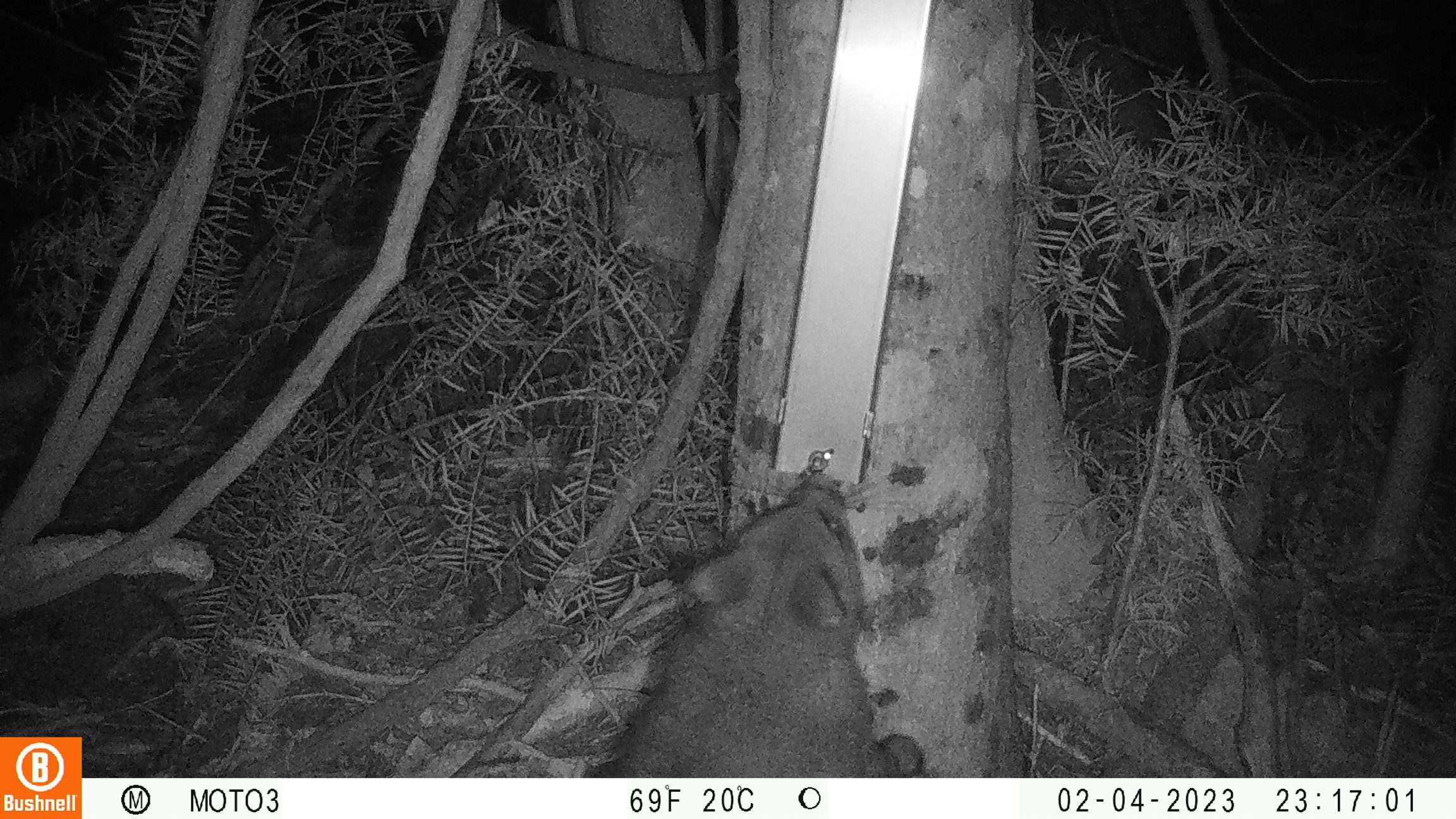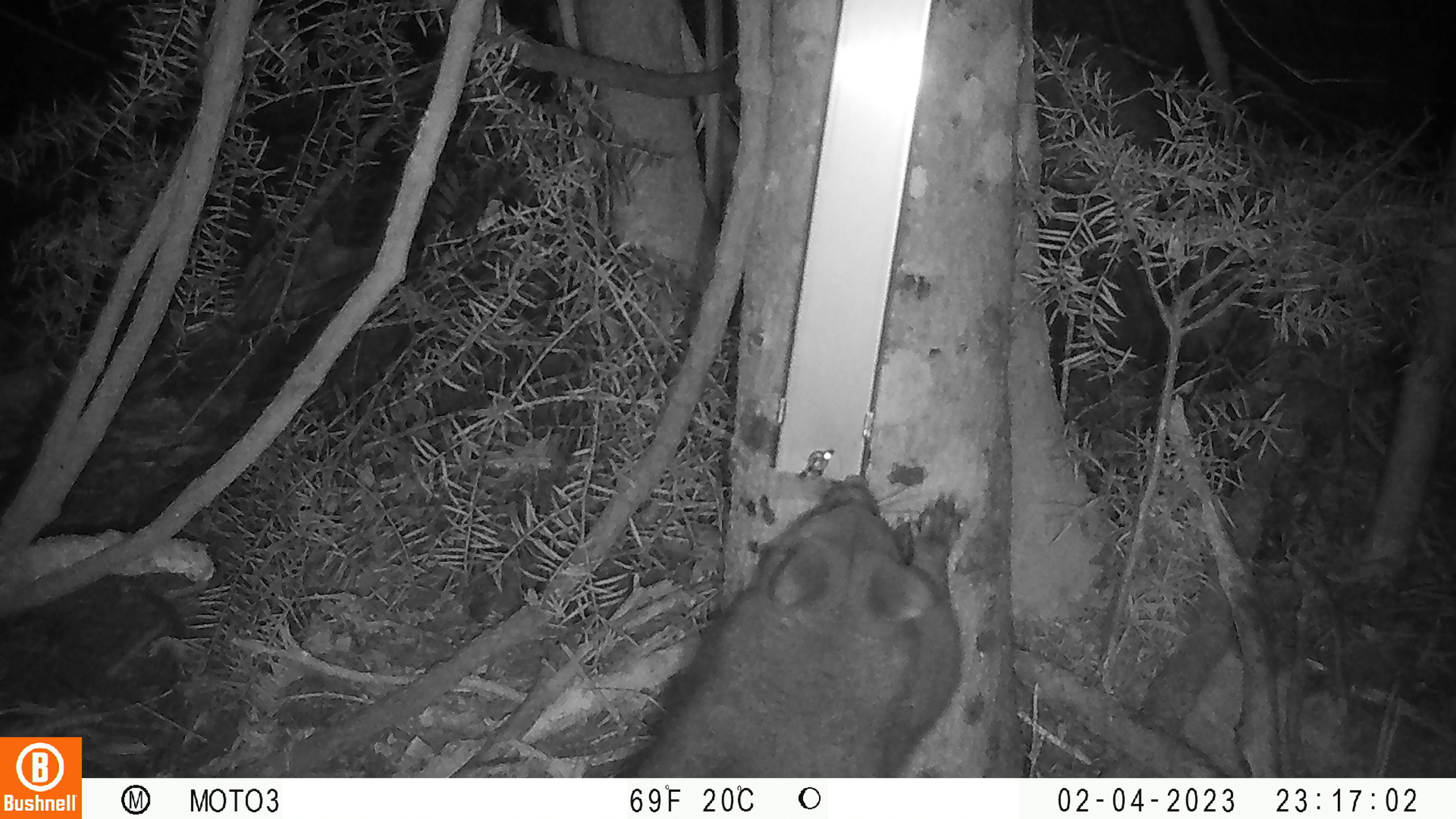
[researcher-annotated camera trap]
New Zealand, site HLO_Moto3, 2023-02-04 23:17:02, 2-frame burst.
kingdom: Animalia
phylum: Chordata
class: Mammalia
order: Diprotodontia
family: Phalangeridae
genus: Trichosurus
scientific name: Trichosurus vulpecula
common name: common brushtail possum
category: possum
Possum (common brushtail possum) (Trichosurus vulpecula).